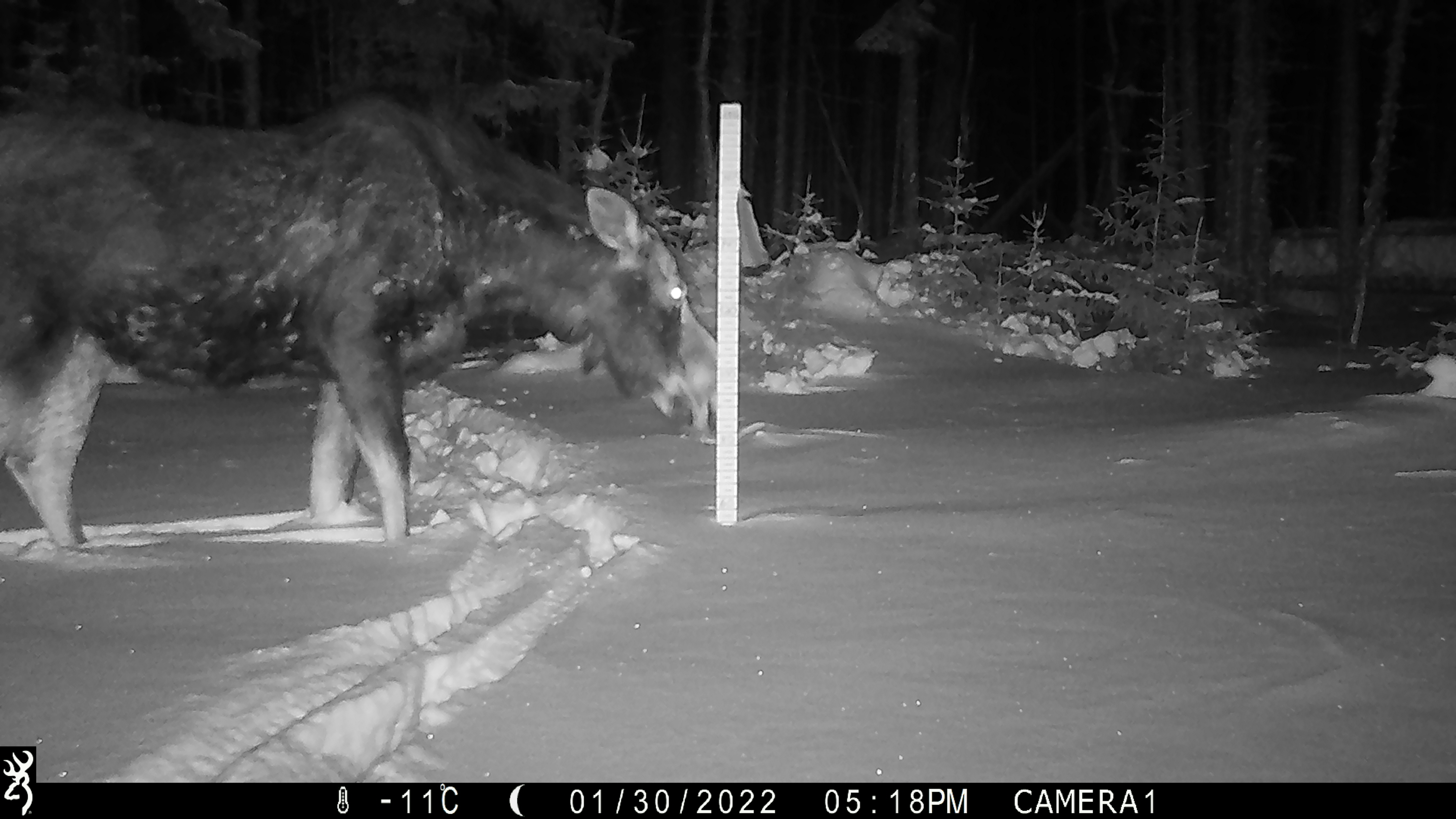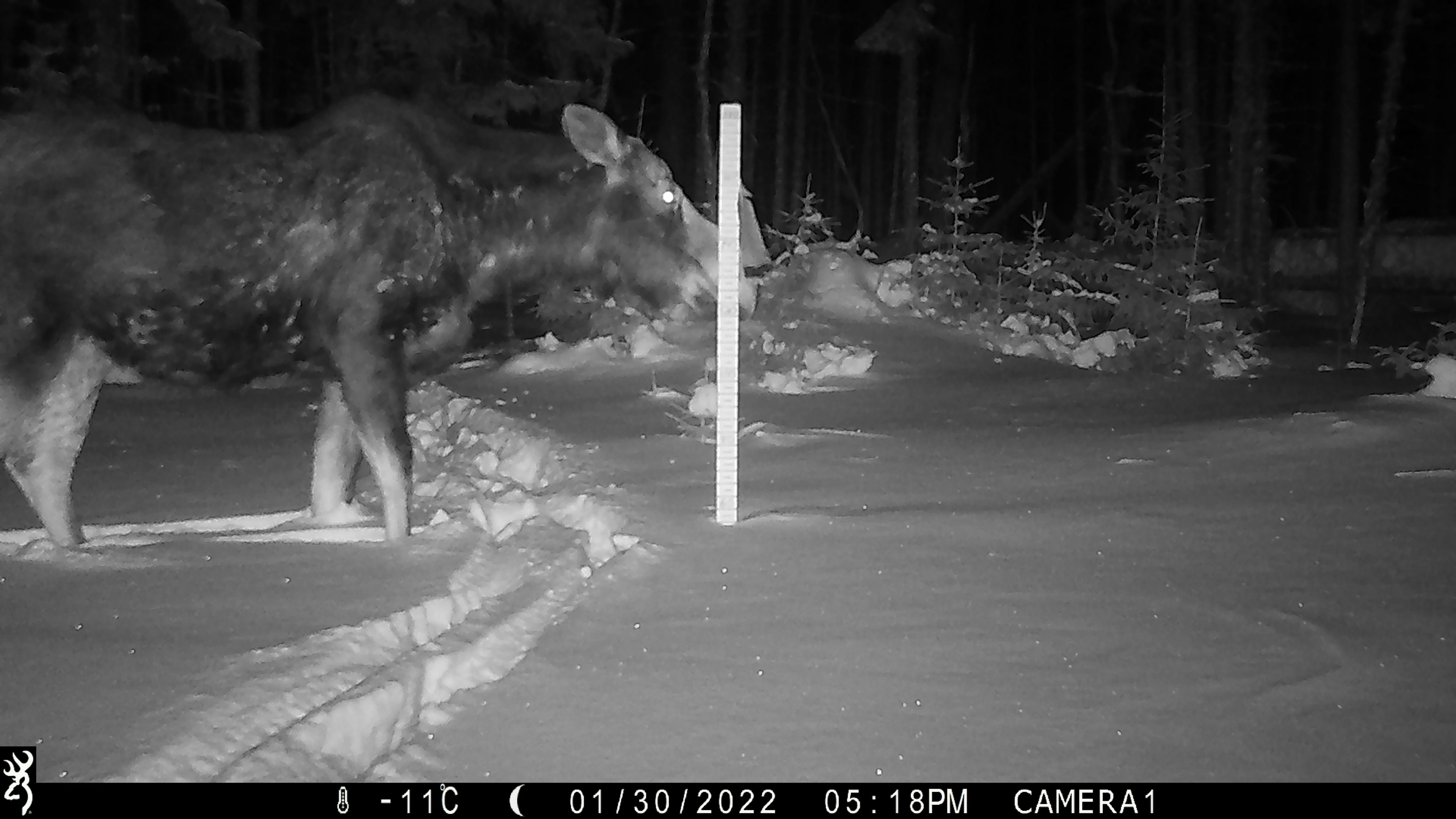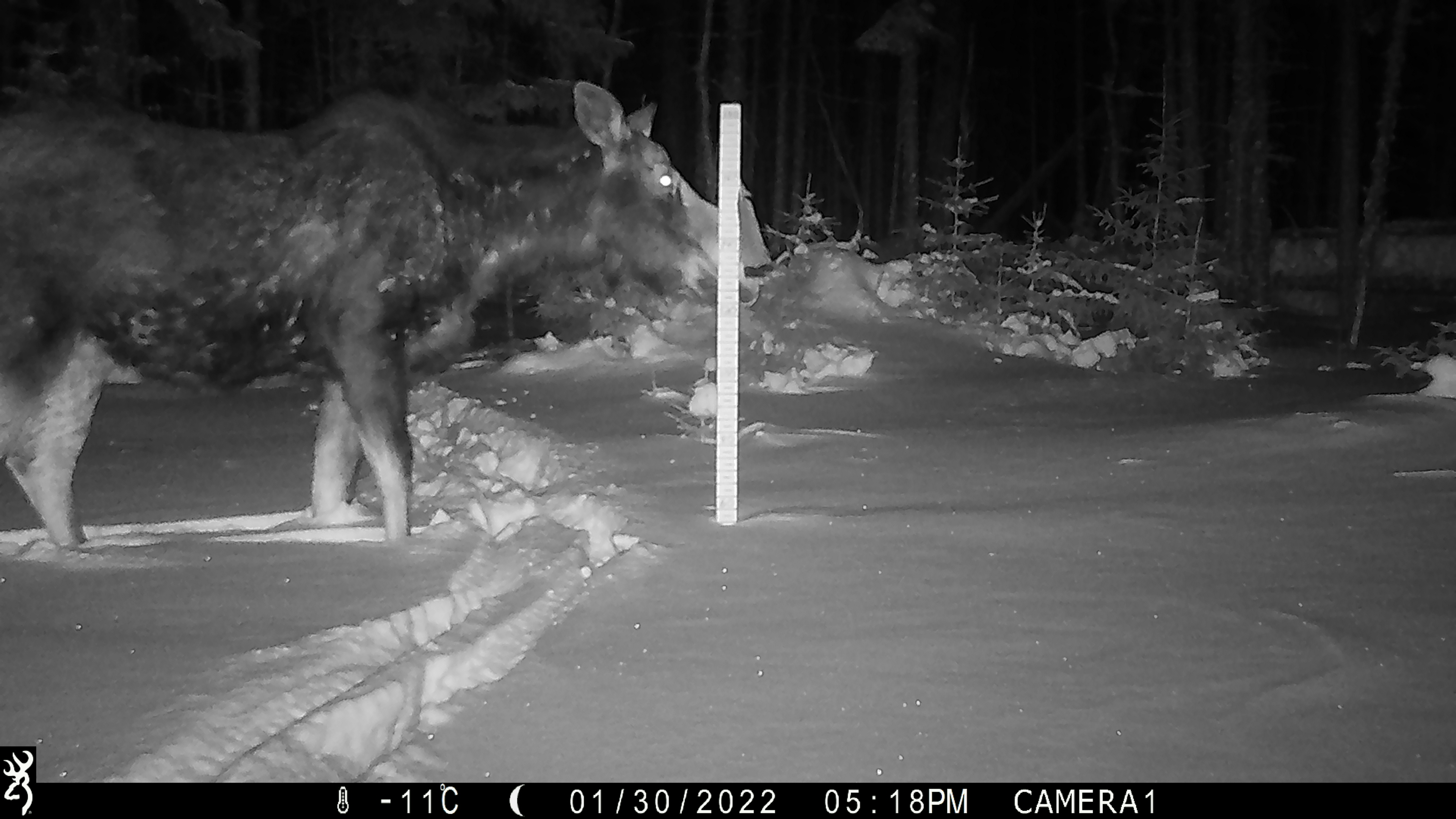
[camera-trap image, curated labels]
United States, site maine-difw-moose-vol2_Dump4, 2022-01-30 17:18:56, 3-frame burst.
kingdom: Animalia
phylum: Chordata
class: Mammalia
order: Artiodactyla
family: Cervidae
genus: Alces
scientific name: Alces alces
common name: moose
Moose (Alces alces).